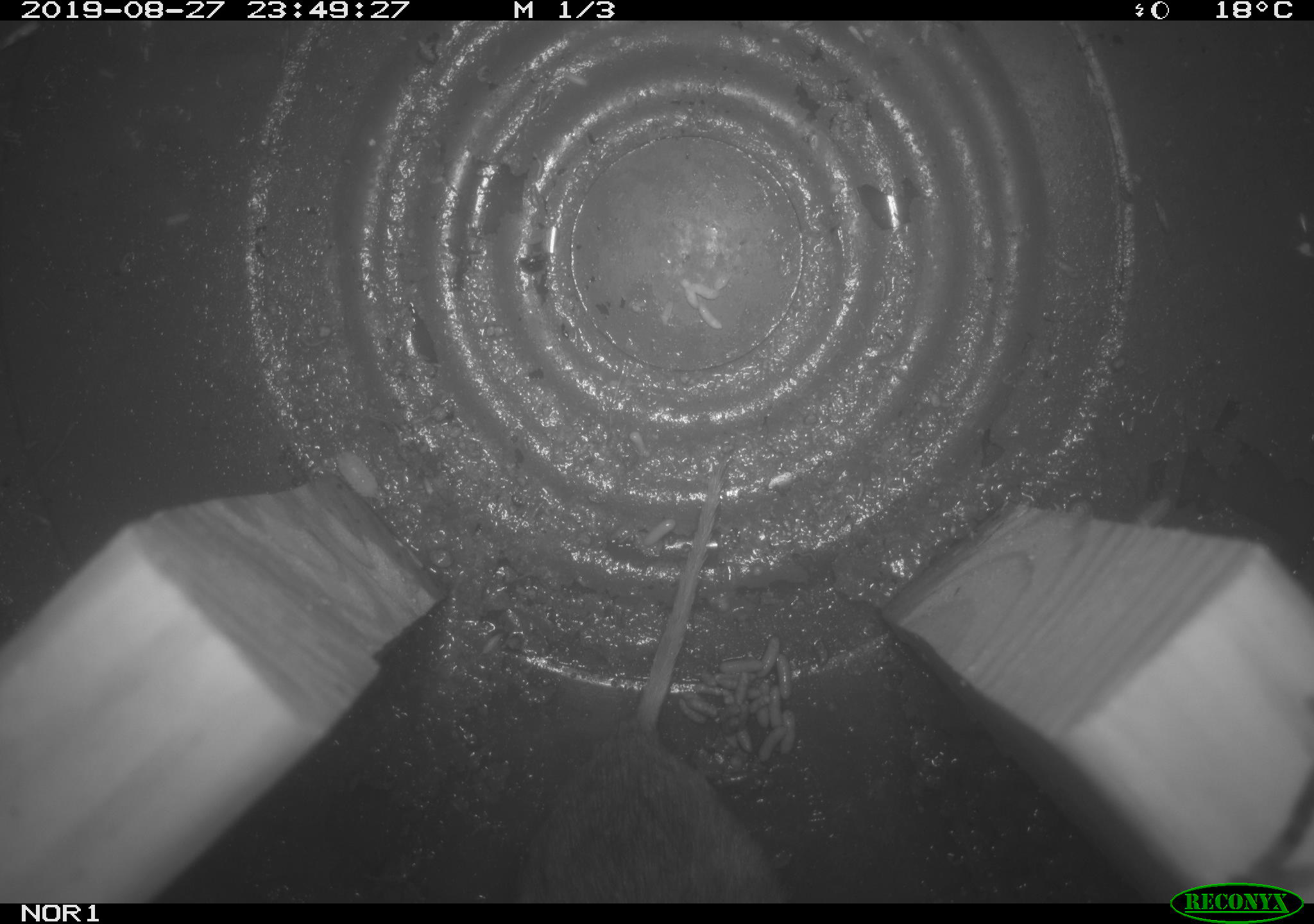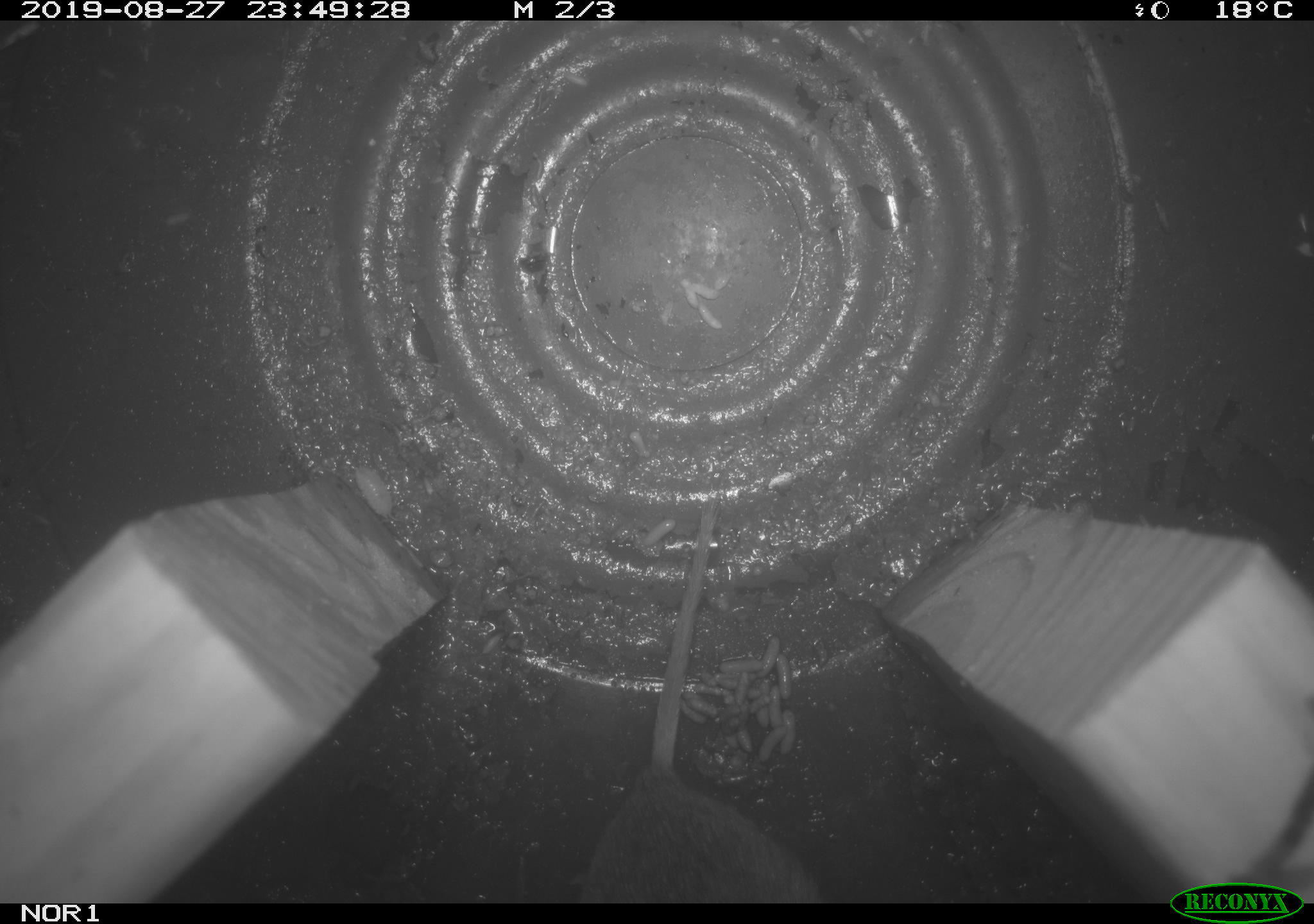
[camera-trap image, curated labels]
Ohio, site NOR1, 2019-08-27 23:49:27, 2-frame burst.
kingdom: Animalia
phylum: Chordata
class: Mammalia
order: Rodentia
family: Cricetidae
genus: Microtus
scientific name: Microtus pennsylvanicus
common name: meadow vole